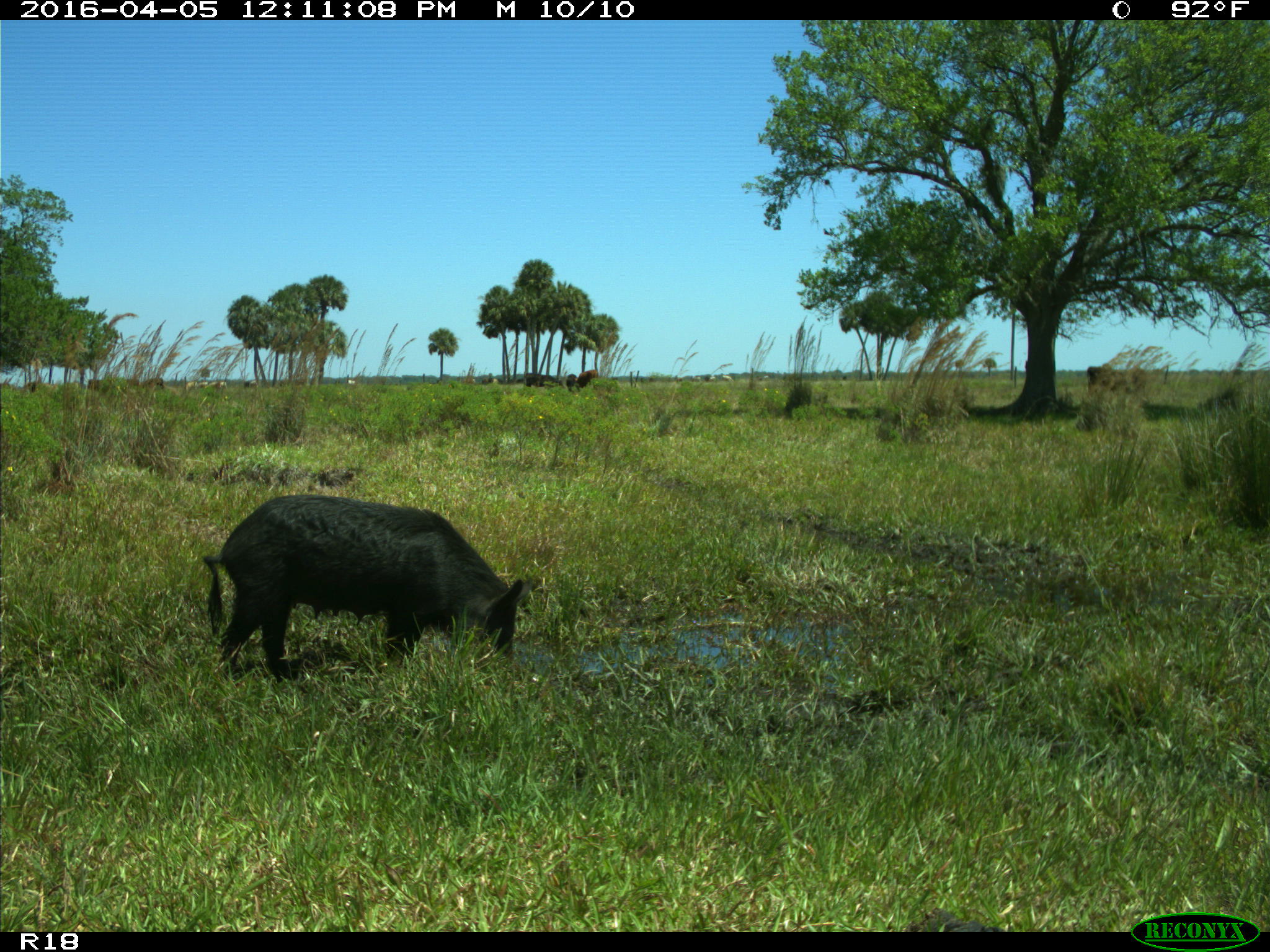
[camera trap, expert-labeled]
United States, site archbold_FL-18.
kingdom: Animalia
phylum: Chordata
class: Mammalia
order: Artiodactyla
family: Suidae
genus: Sus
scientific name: Sus scrofa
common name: wild boar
Sus scrofa (wild boar).